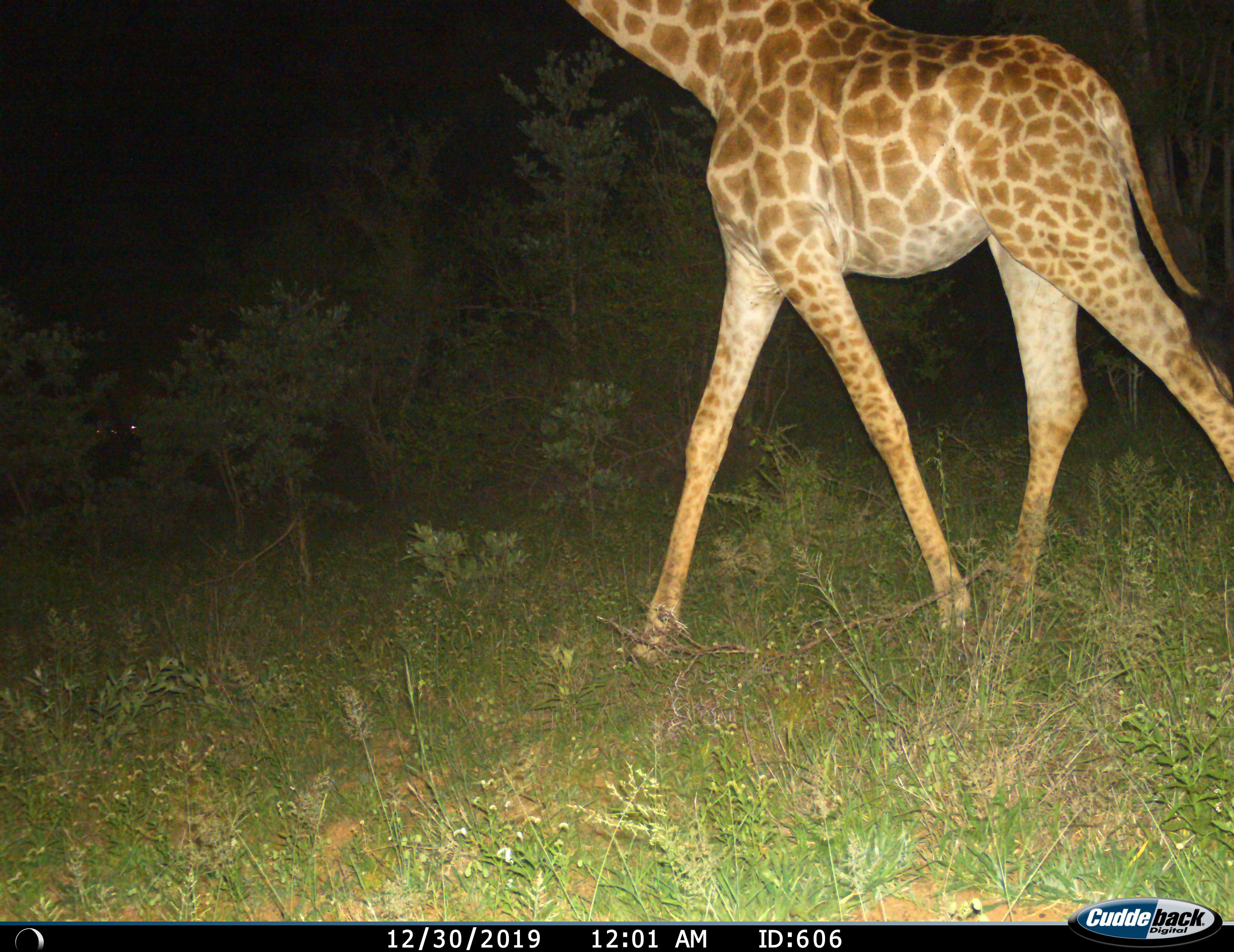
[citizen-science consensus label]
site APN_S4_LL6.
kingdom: Animalia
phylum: Chordata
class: Mammalia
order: Artiodactyla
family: Giraffidae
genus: Giraffa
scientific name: Giraffa camelopardalis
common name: giraffe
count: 1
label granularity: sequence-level